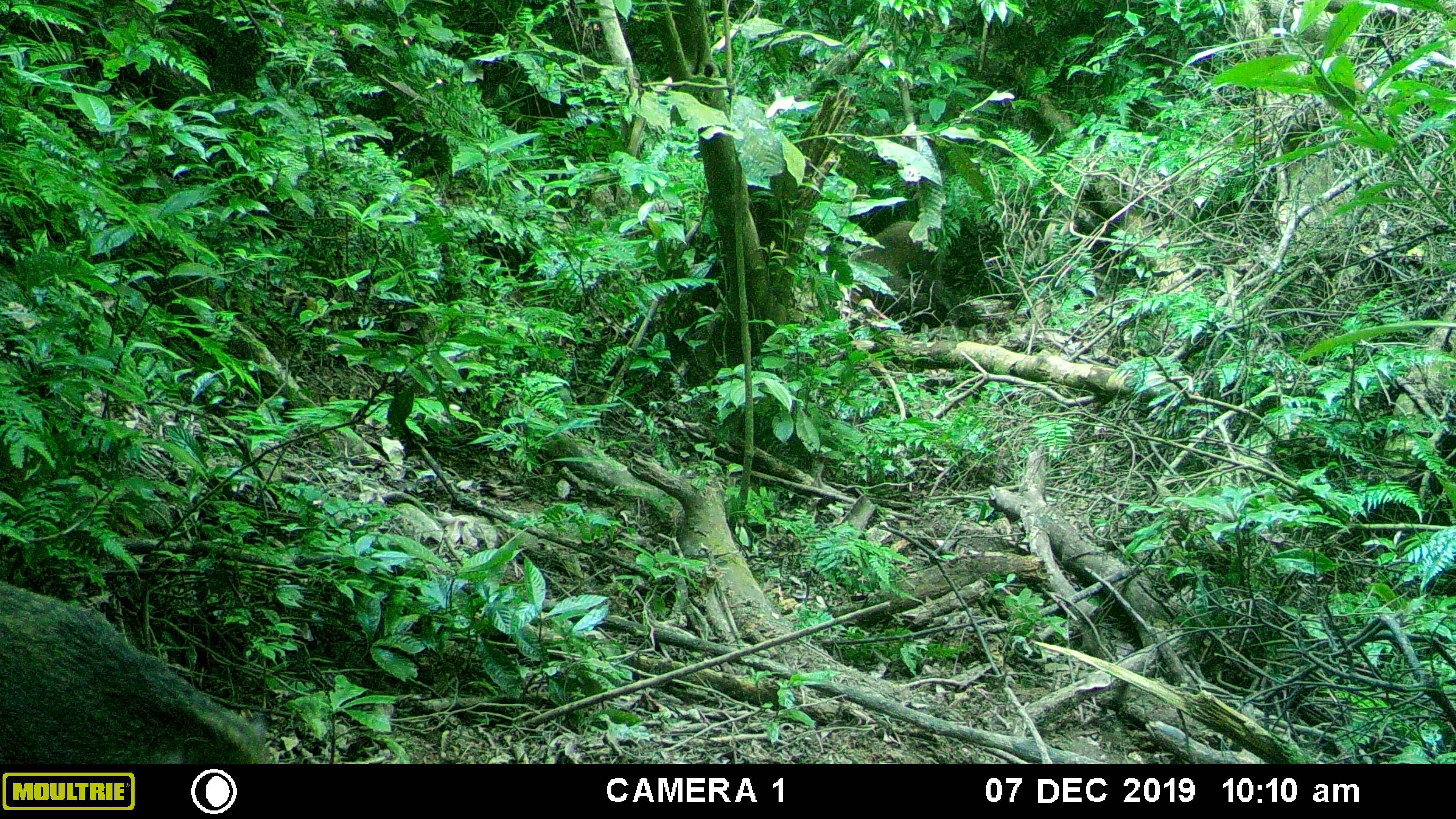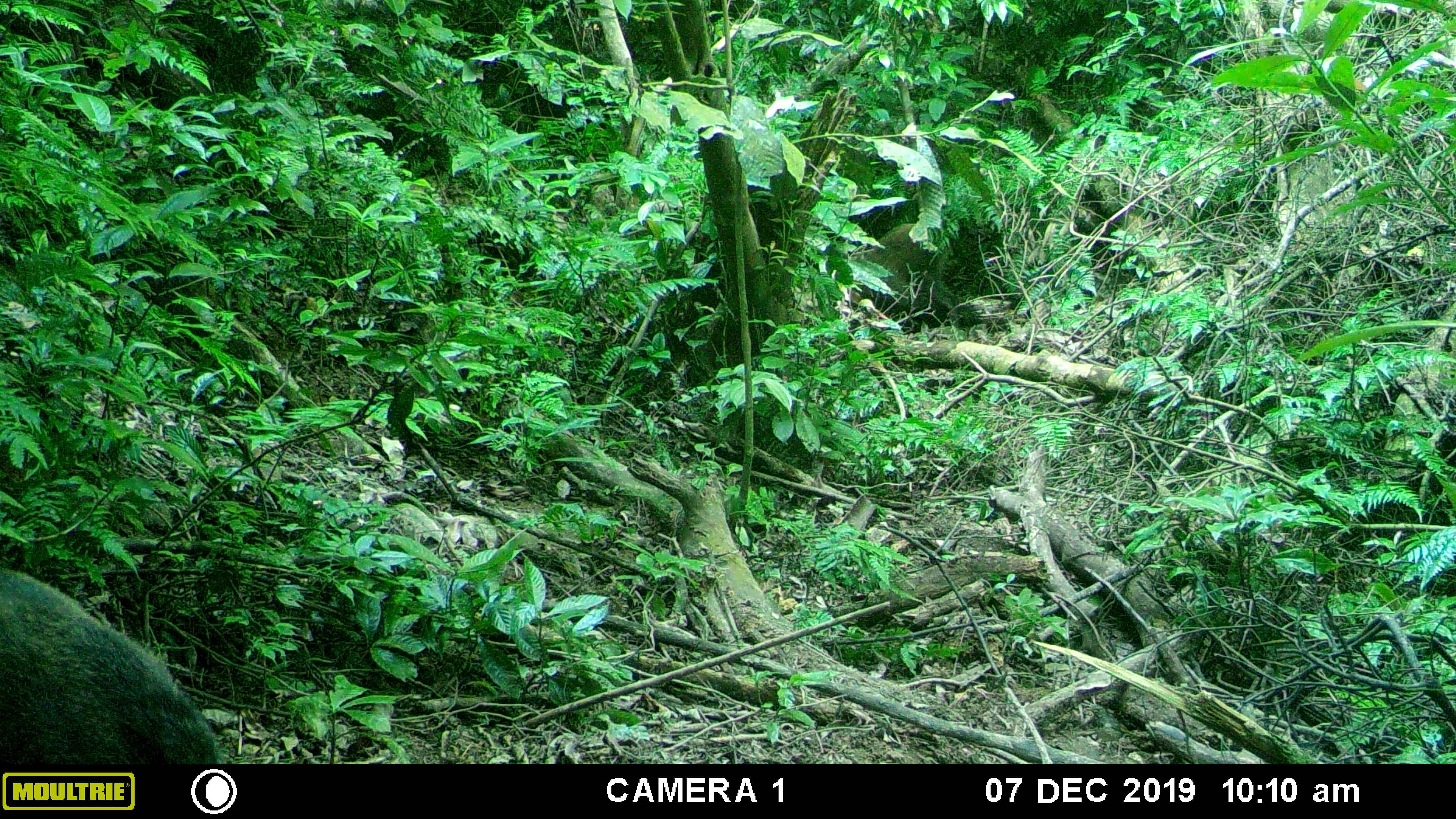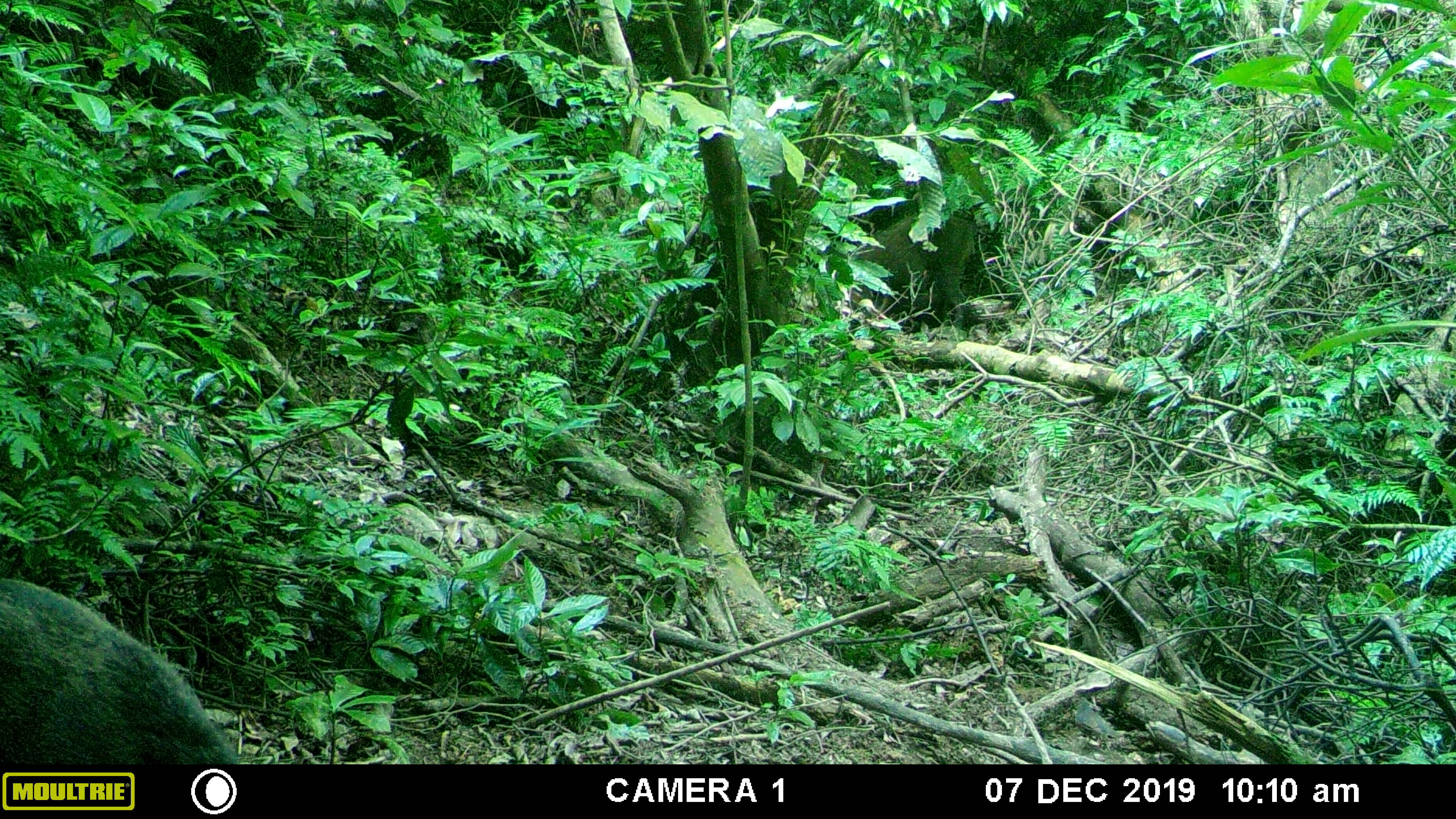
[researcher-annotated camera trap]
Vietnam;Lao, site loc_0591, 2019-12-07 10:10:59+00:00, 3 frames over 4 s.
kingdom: Animalia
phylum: Chordata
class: Mammalia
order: Artiodactyla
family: Suidae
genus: Sus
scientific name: Sus scrofa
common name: eurasian wild pig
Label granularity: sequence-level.